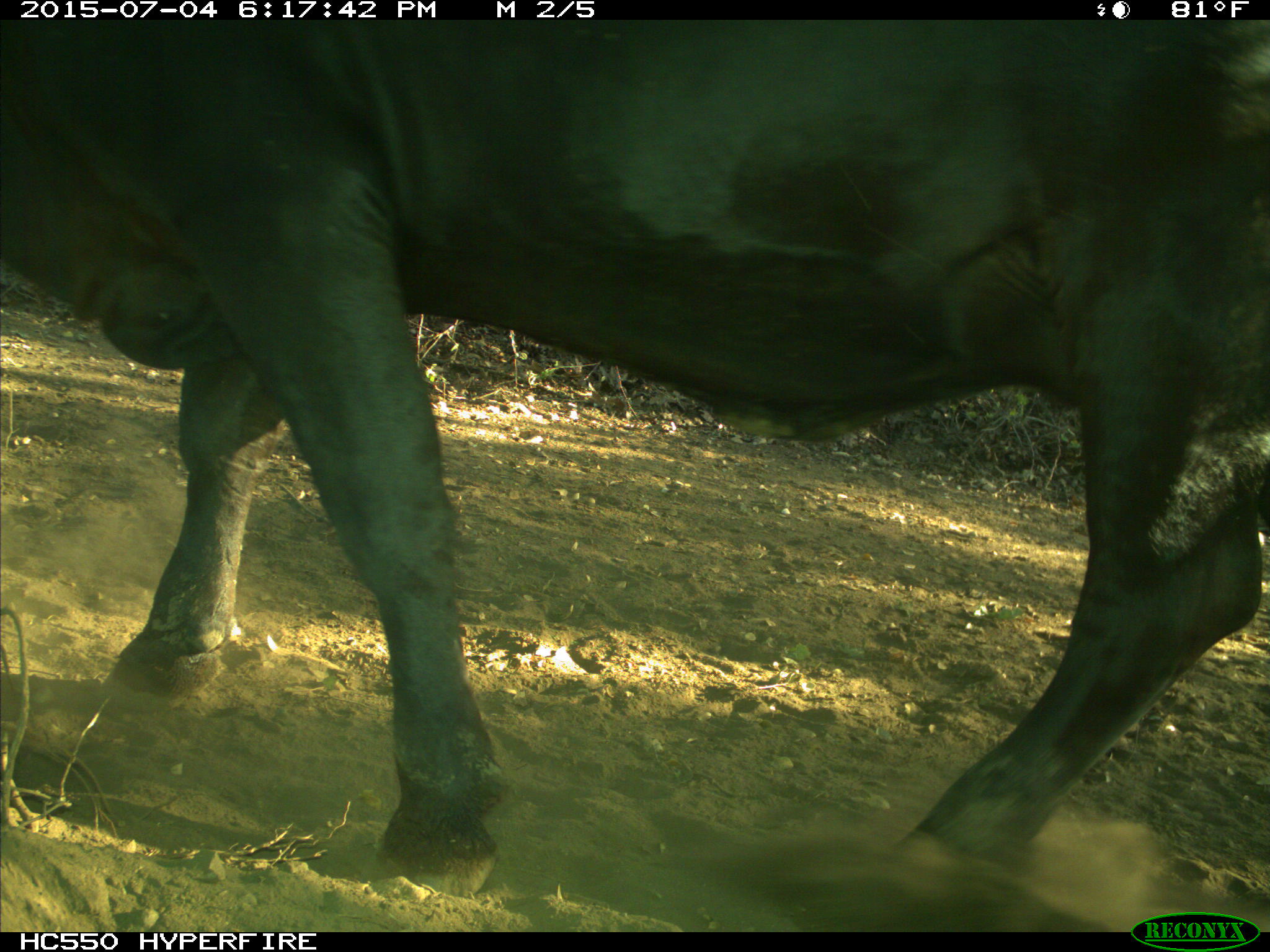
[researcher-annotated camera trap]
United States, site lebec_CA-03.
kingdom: Animalia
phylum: Chordata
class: Mammalia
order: Artiodactyla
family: Bovidae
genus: Bos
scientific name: Bos taurus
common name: domestic cow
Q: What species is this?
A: Bos taurus (domestic cow).